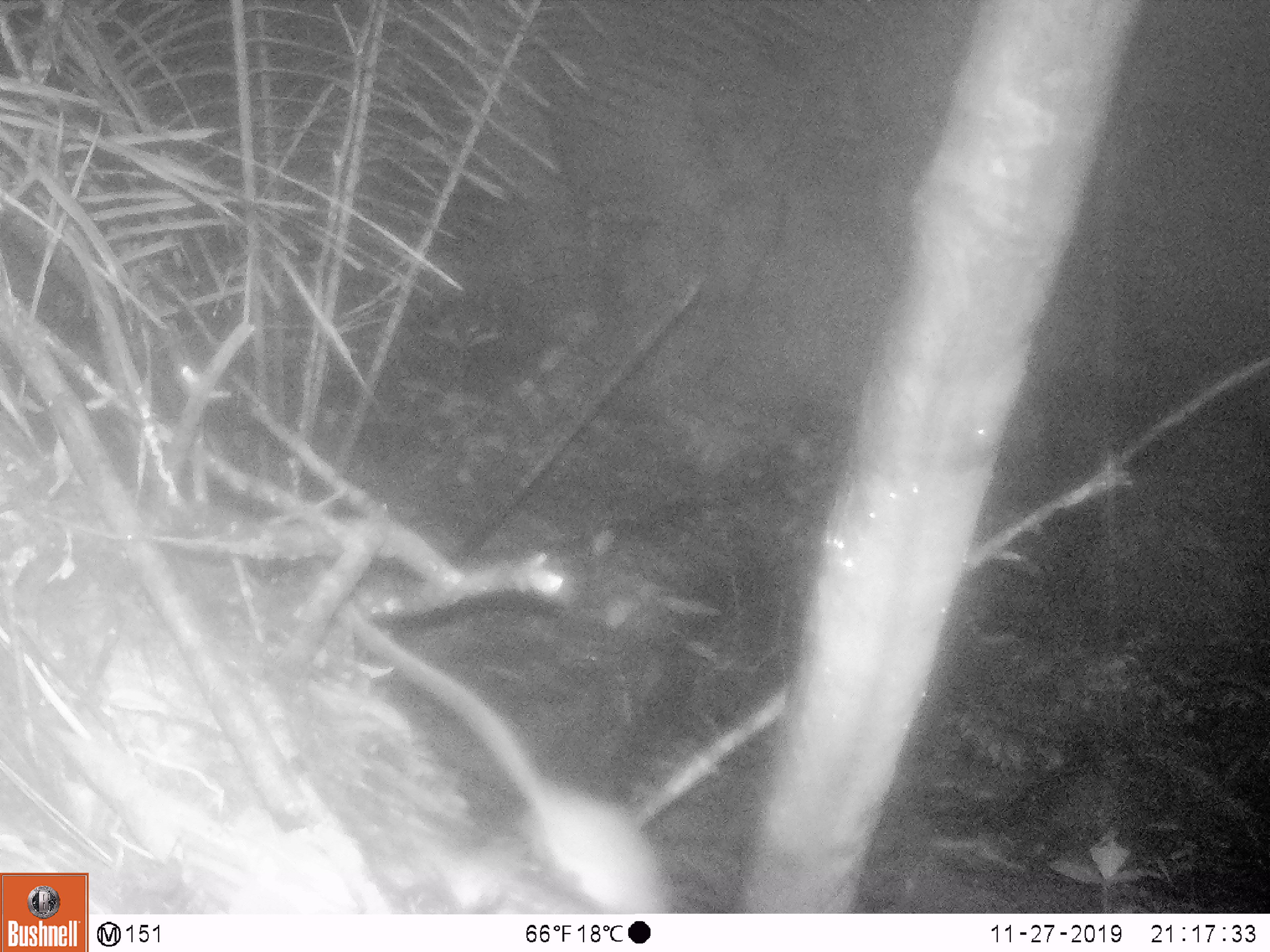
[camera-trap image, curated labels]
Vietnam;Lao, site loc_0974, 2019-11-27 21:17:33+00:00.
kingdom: Animalia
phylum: Chordata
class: Mammalia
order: Rodentia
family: Muridae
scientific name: Muridae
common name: old-world mice and rats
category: unidentified murid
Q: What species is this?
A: Unidentified murid (old-world mice and rats) (Muridae).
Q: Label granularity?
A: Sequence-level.